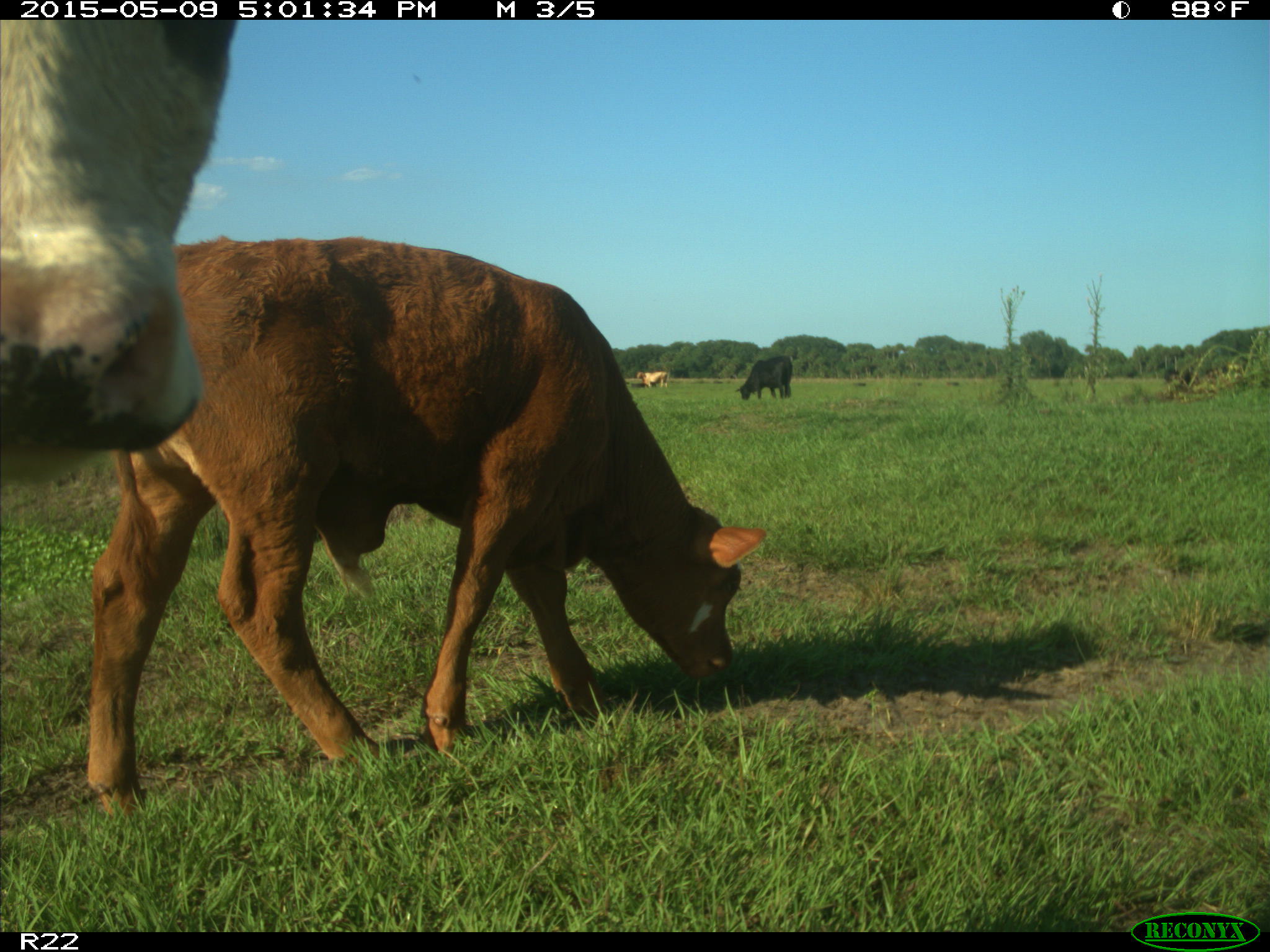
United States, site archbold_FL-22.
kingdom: Animalia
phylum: Chordata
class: Mammalia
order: Artiodactyla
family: Bovidae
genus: Bos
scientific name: Bos taurus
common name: domestic cow